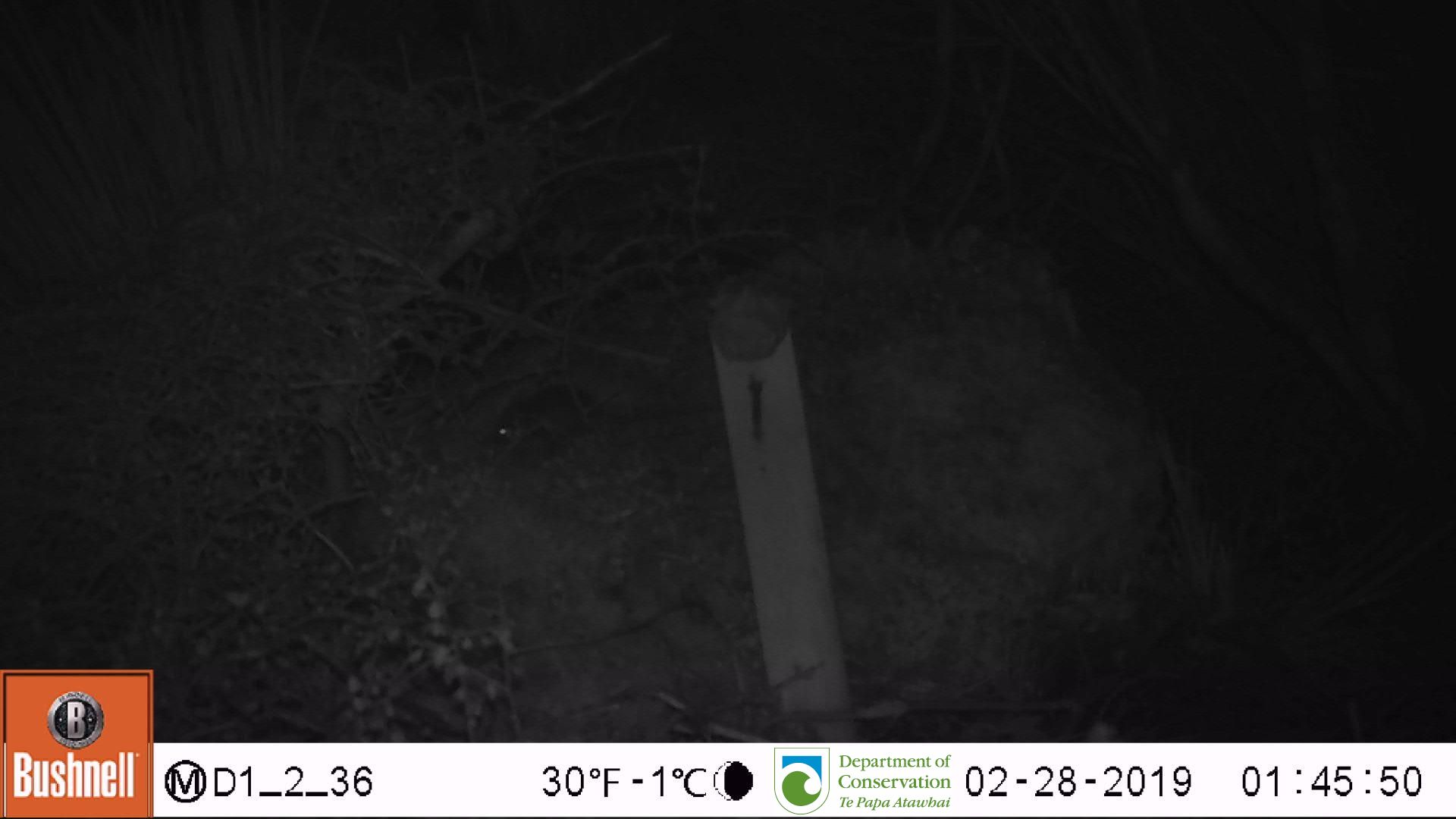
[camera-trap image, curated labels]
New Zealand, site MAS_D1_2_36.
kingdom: Animalia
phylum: Chordata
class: Mammalia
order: Rodentia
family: Muridae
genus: Mus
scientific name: Mus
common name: mouse